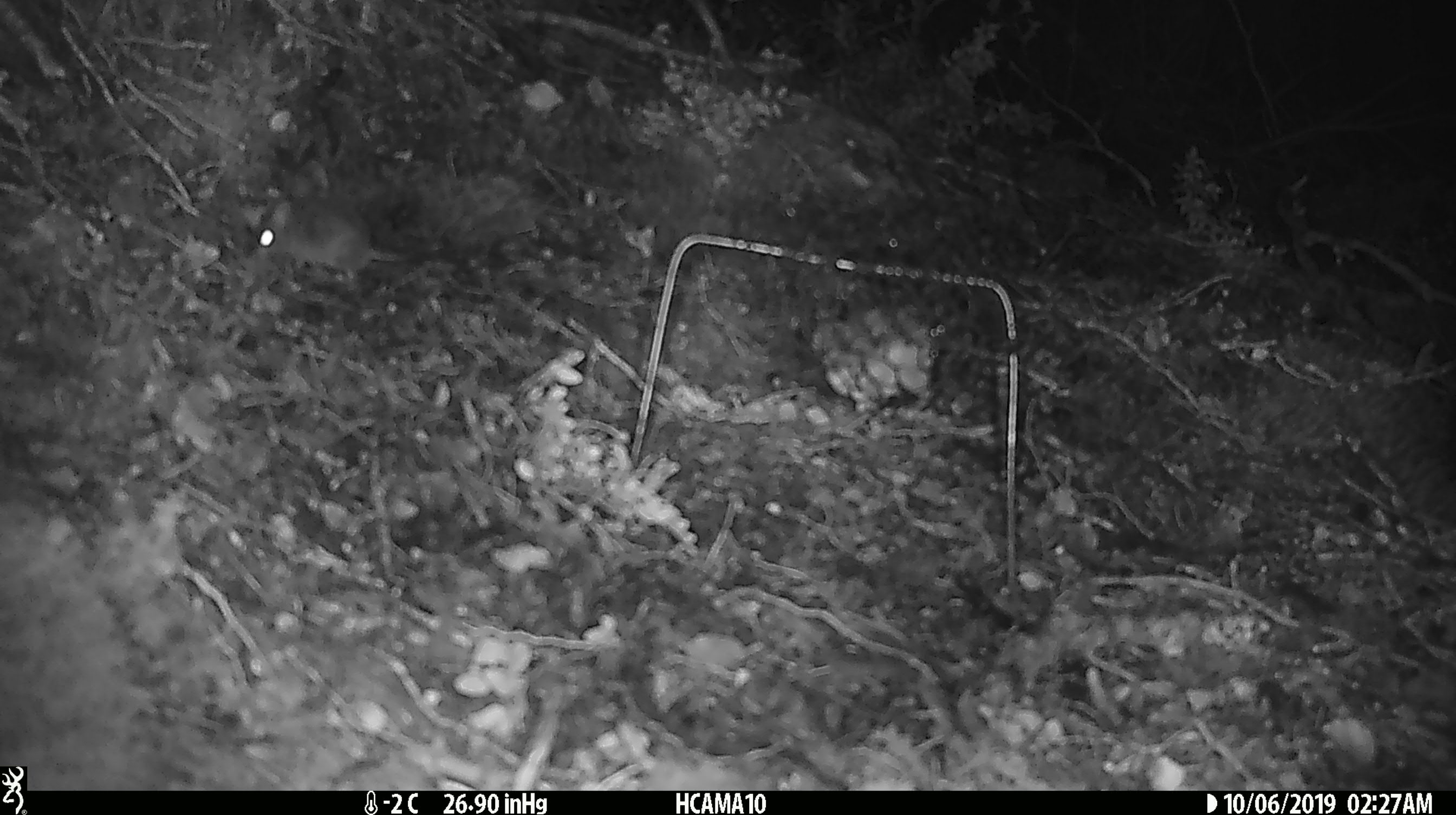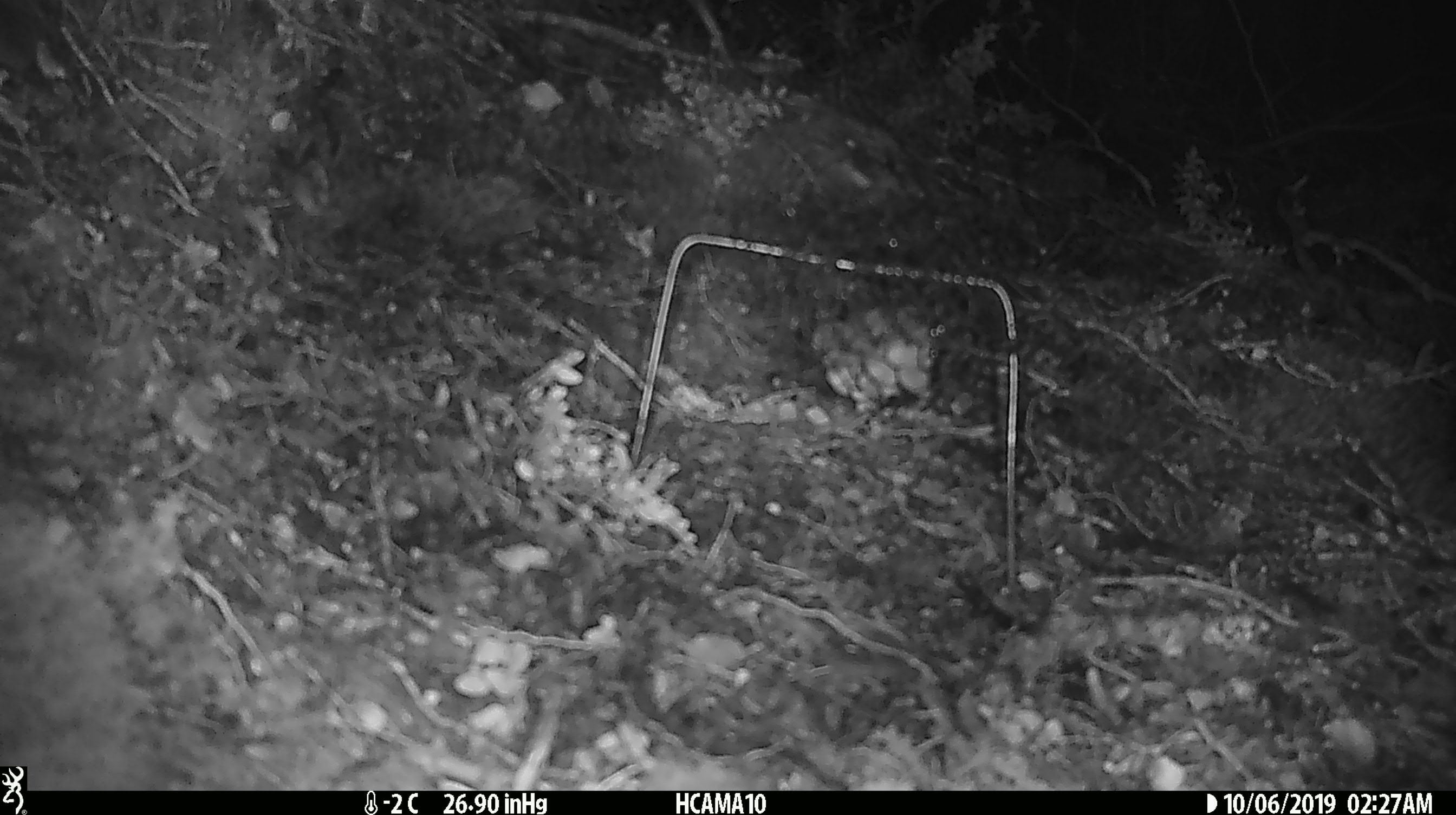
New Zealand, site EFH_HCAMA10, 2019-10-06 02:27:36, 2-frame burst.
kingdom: Animalia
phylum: Chordata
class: Mammalia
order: Rodentia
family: Muridae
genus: Mus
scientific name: Mus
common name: mouse